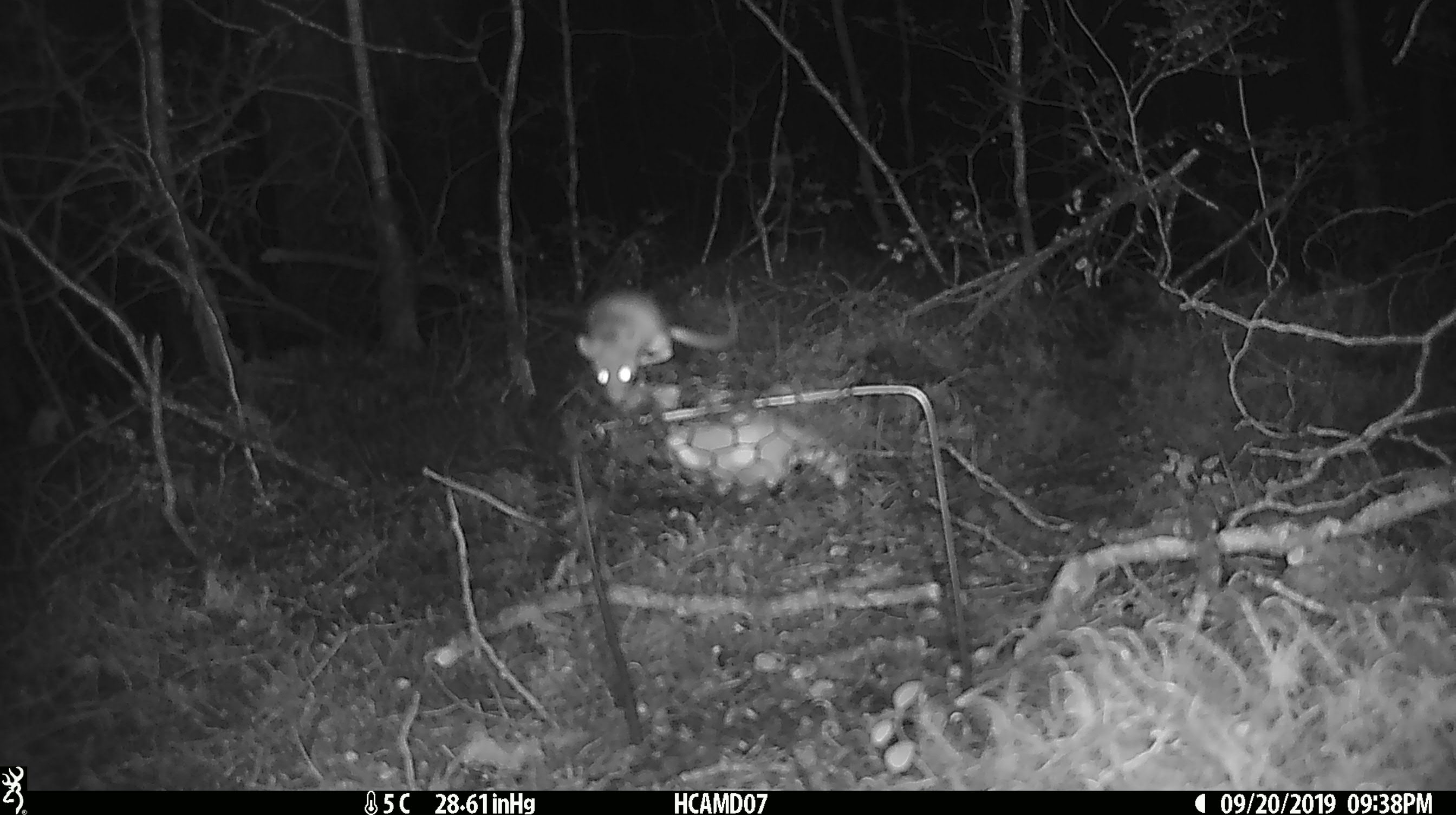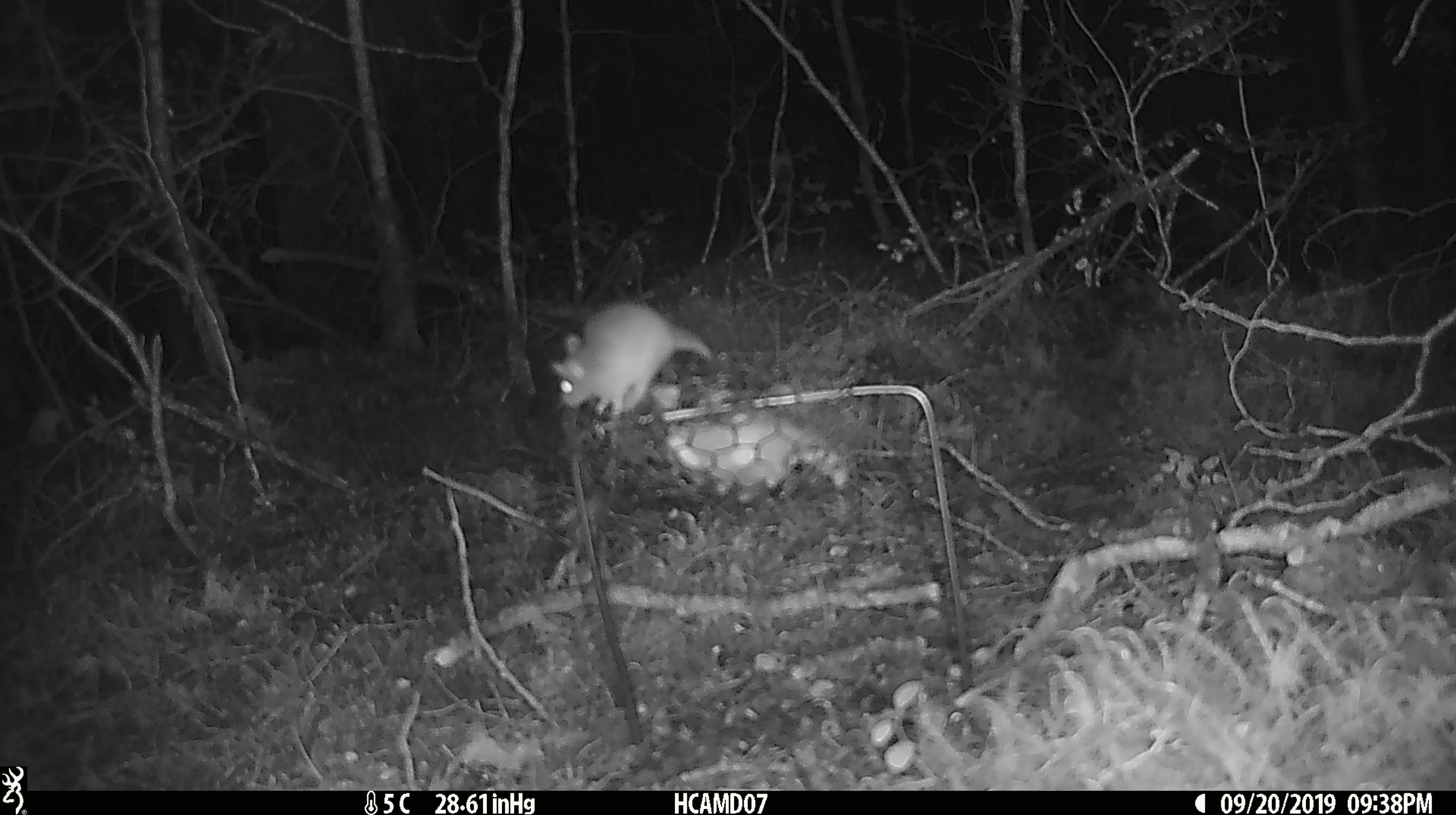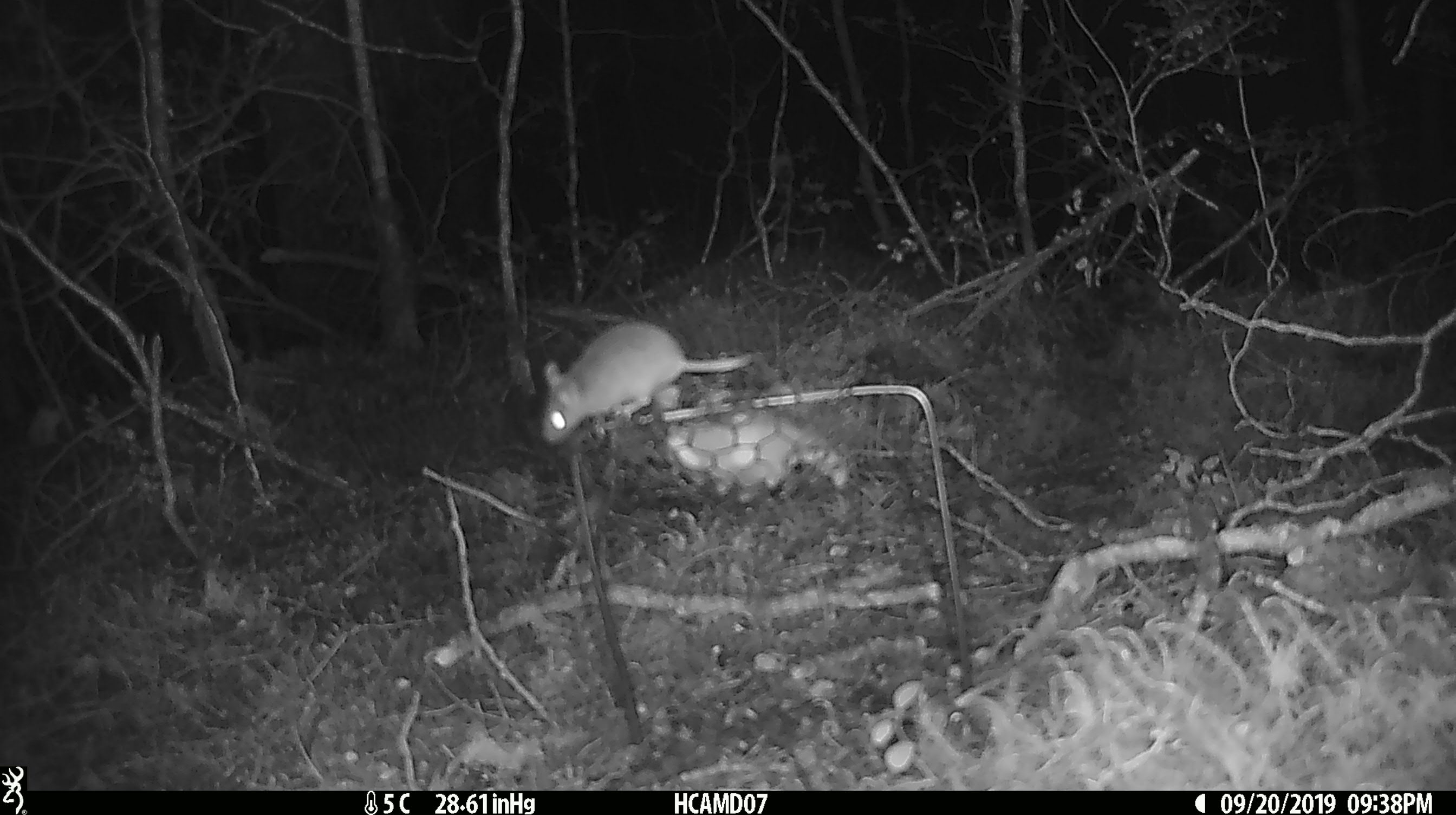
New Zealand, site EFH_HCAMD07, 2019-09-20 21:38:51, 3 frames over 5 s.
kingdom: Animalia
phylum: Chordata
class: Mammalia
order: Rodentia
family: Muridae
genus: Mus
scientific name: Mus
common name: mouse